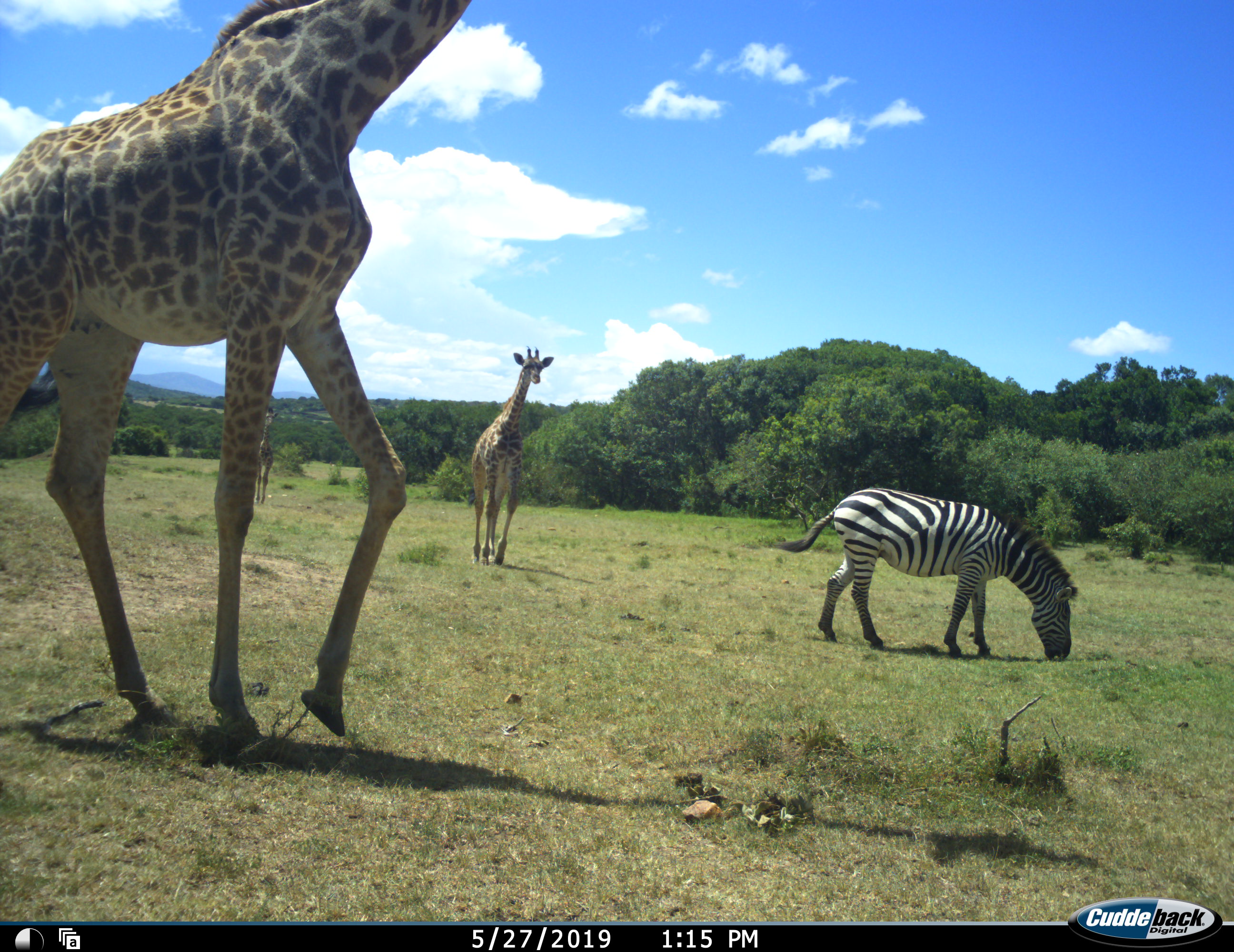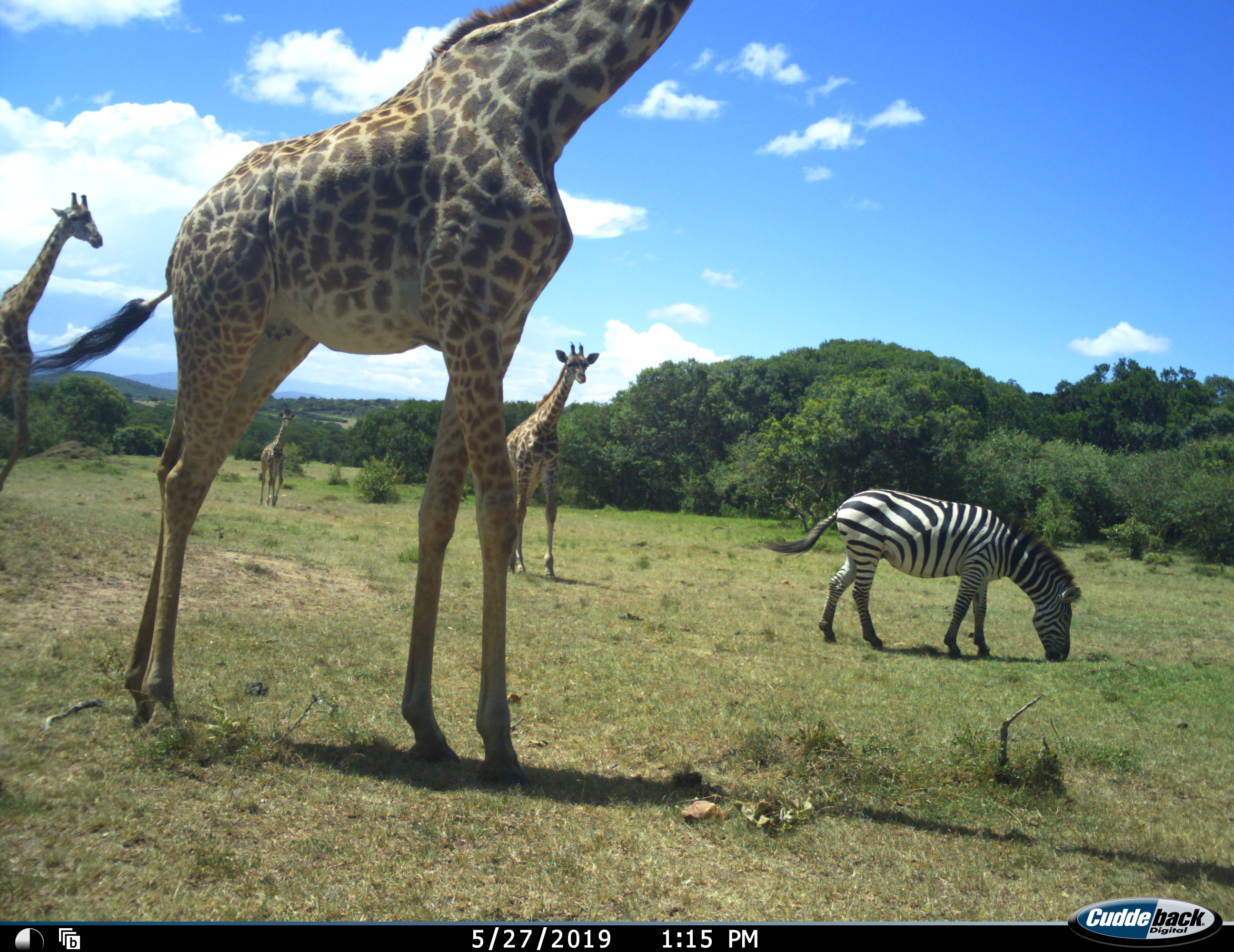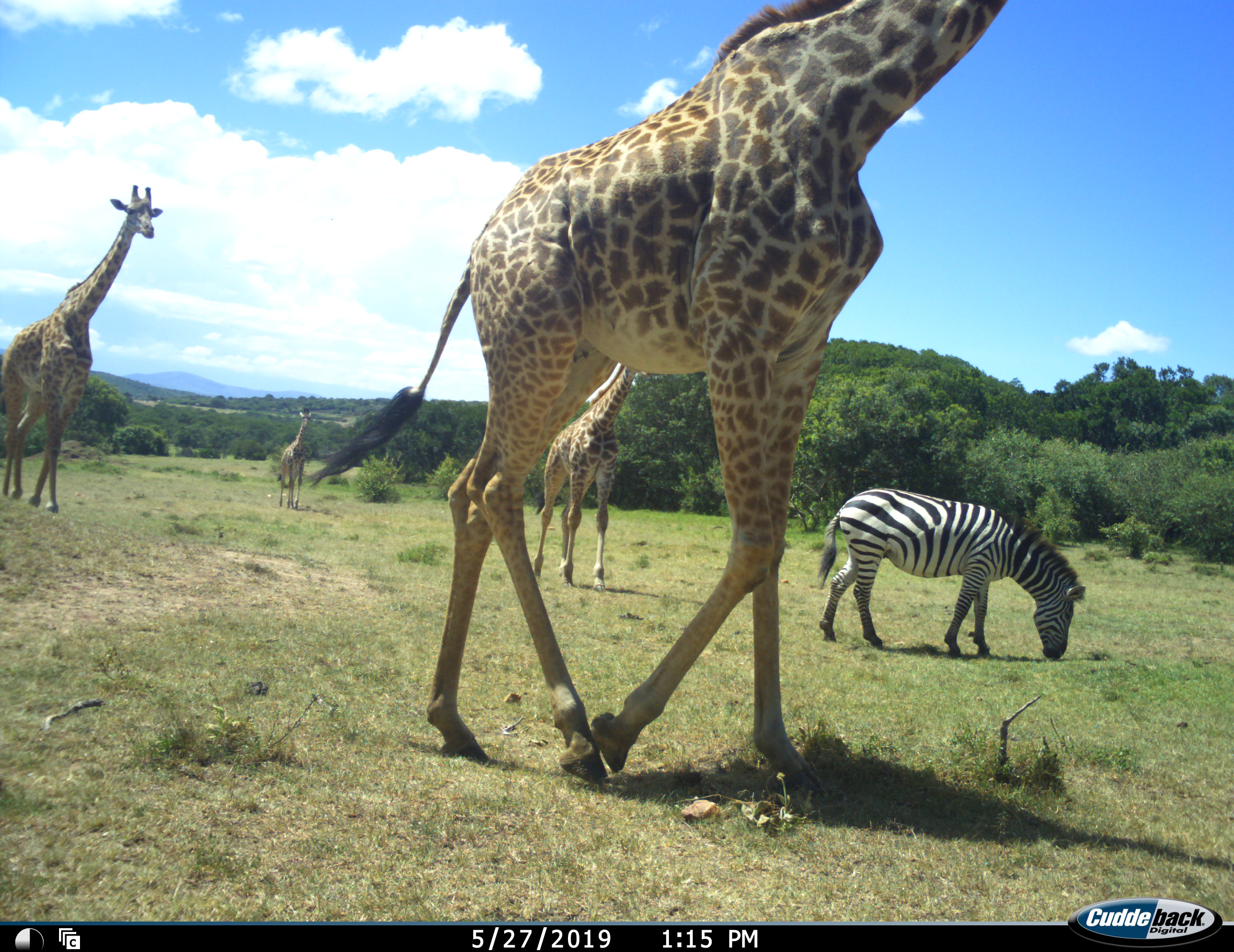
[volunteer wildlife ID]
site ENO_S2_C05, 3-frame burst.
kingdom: Animalia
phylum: Chordata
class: Mammalia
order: Artiodactyla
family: Giraffidae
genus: Giraffa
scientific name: Giraffa camelopardalis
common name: giraffe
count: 4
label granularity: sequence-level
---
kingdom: Animalia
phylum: Chordata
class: Mammalia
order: Perissodactyla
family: Equidae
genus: Equus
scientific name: Equus quagga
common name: plains zebra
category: zebraplains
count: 1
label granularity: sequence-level